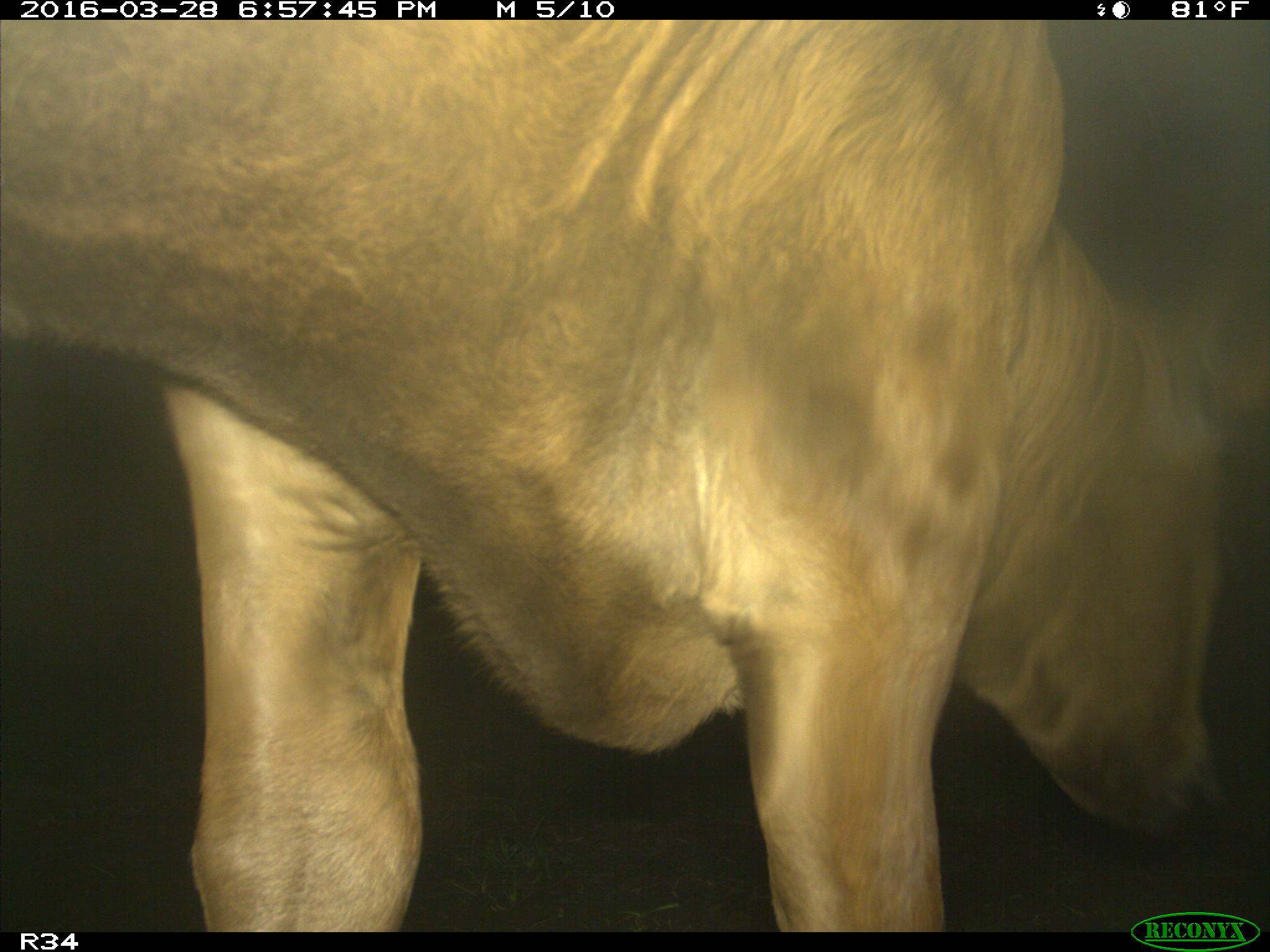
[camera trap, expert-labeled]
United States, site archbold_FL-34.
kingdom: Animalia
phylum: Chordata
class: Mammalia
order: Artiodactyla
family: Bovidae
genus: Bos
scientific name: Bos taurus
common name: domestic cow